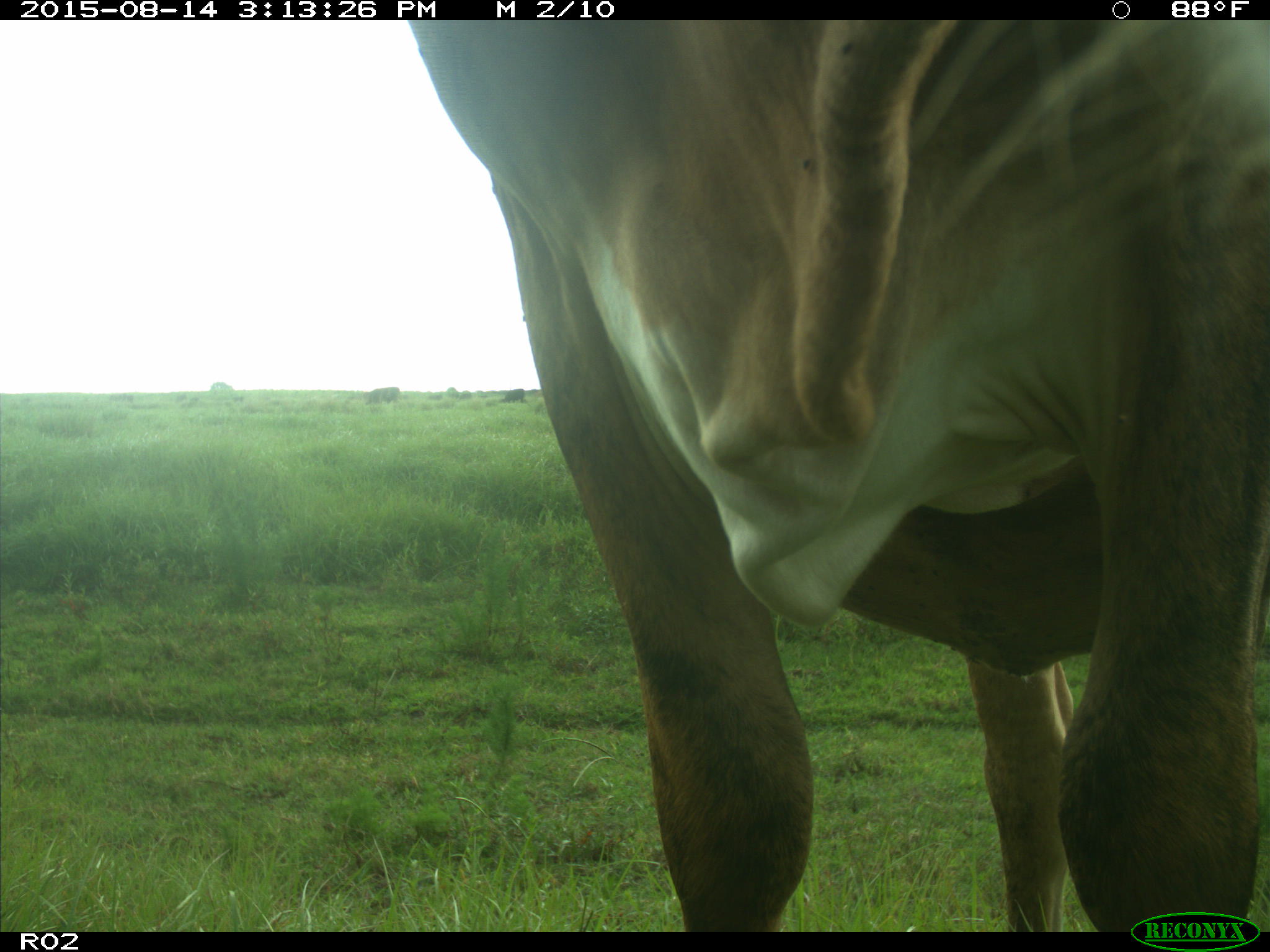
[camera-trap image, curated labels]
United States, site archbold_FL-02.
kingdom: Animalia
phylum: Chordata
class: Mammalia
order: Artiodactyla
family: Bovidae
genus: Bos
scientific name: Bos taurus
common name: domestic cow